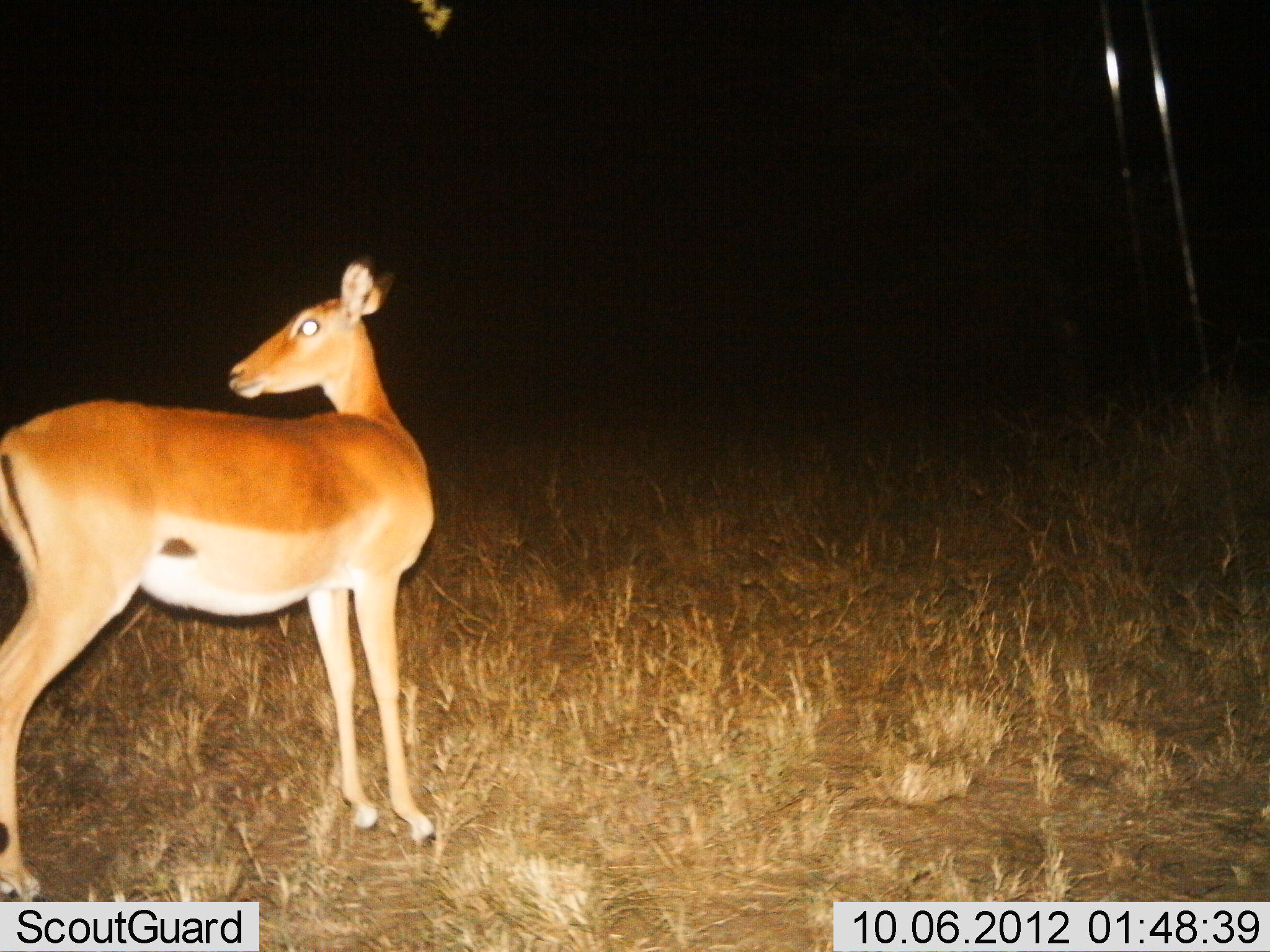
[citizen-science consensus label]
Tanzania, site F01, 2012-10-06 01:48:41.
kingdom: Animalia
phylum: Chordata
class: Mammalia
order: Artiodactyla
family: Bovidae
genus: Aepyceros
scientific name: Aepyceros melampus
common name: impala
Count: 1.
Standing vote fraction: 100%.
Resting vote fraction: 0%.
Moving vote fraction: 0%.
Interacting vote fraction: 0%.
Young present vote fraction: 0%.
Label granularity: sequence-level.